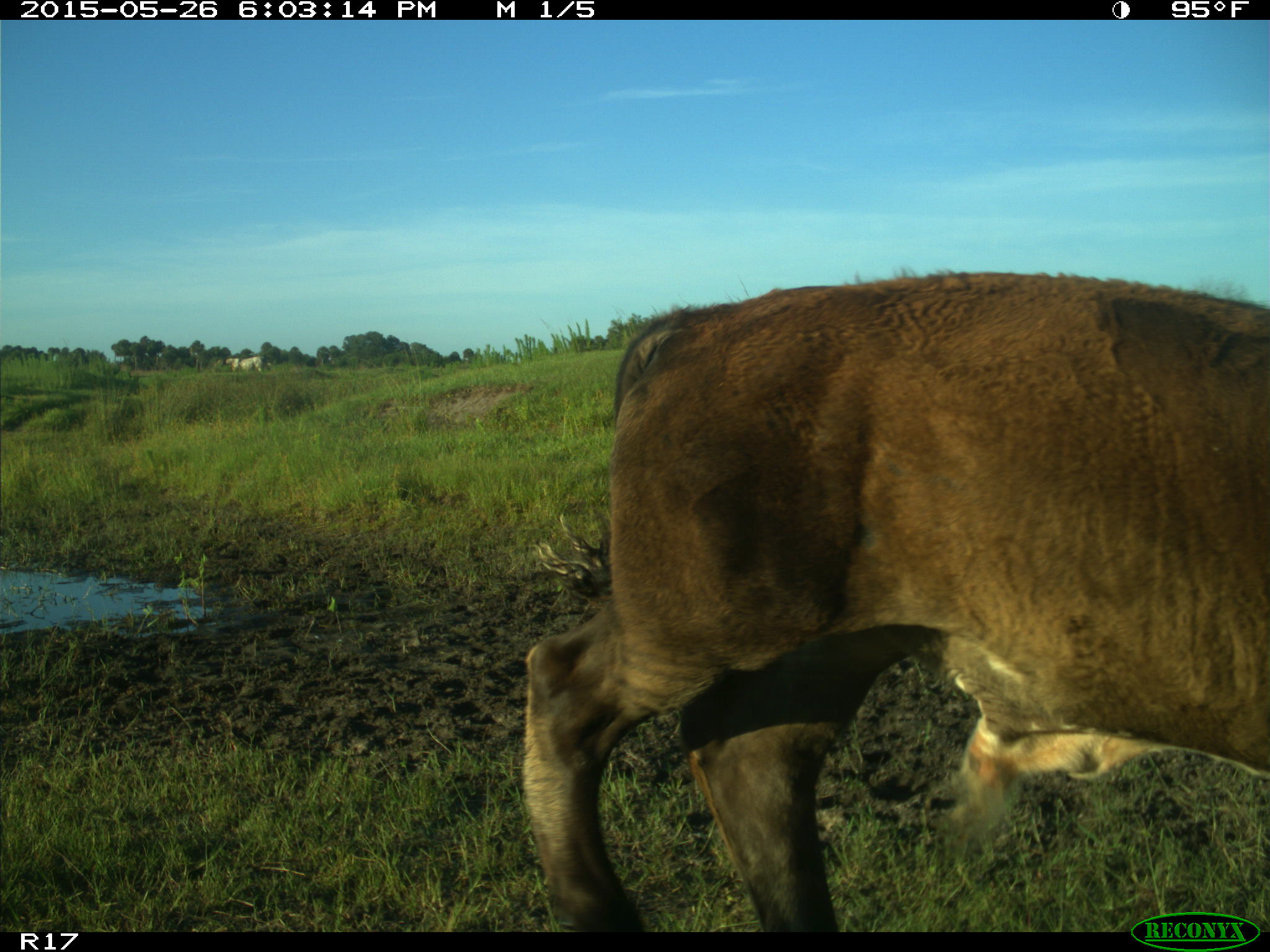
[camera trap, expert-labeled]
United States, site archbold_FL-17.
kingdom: Animalia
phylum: Chordata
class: Mammalia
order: Artiodactyla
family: Bovidae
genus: Bos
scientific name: Bos taurus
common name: domestic cow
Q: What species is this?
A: Bos taurus (domestic cow).